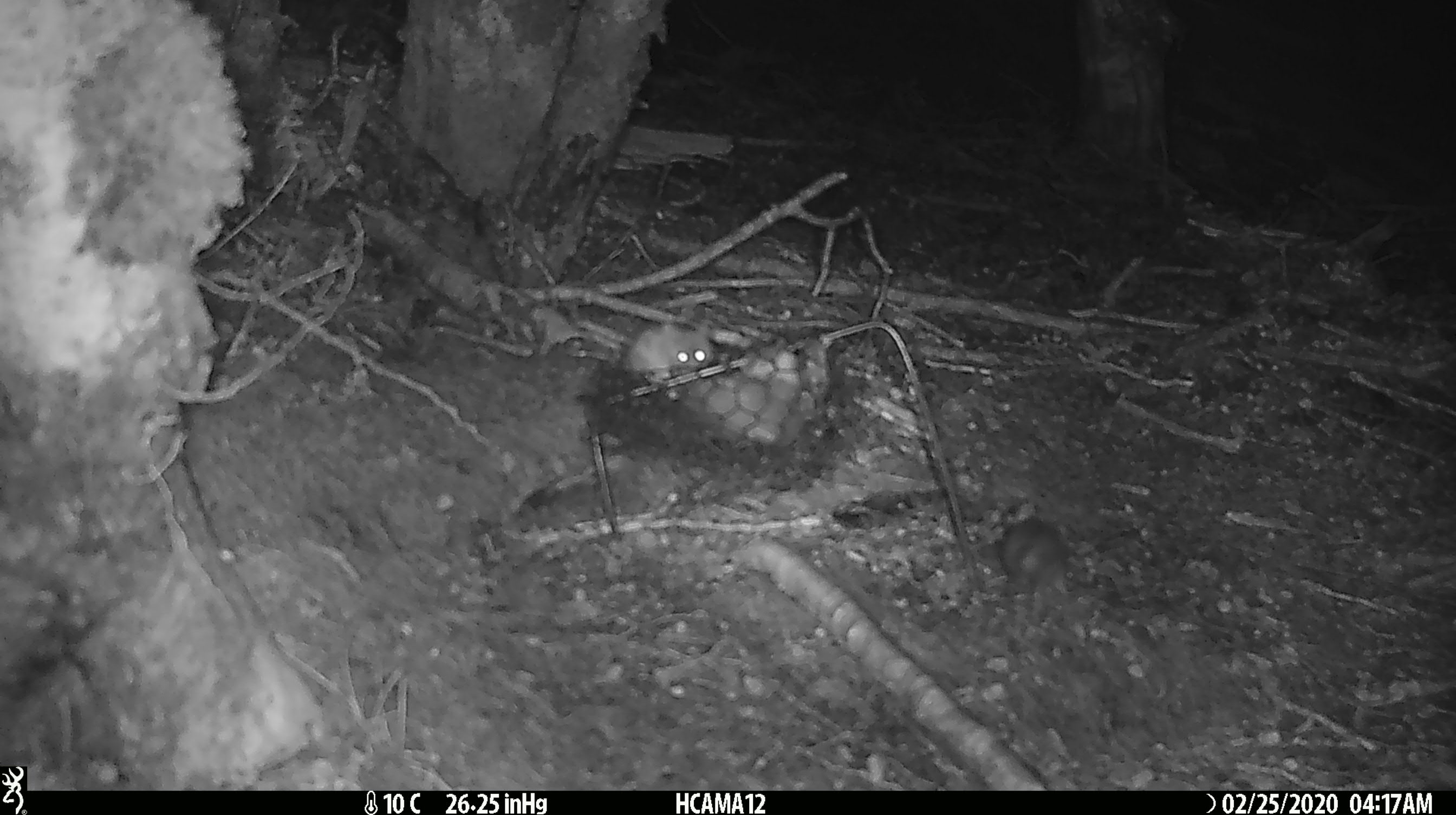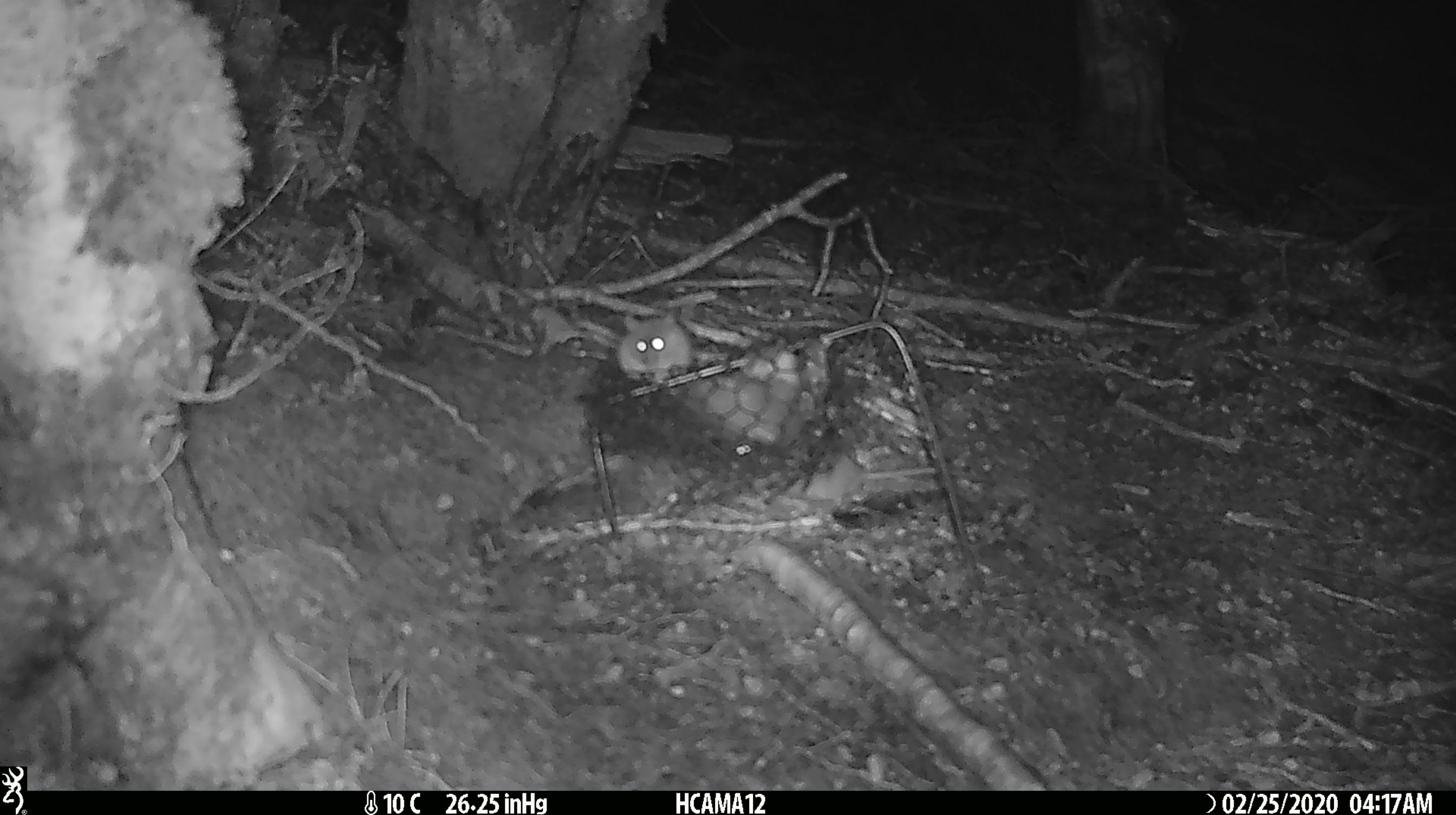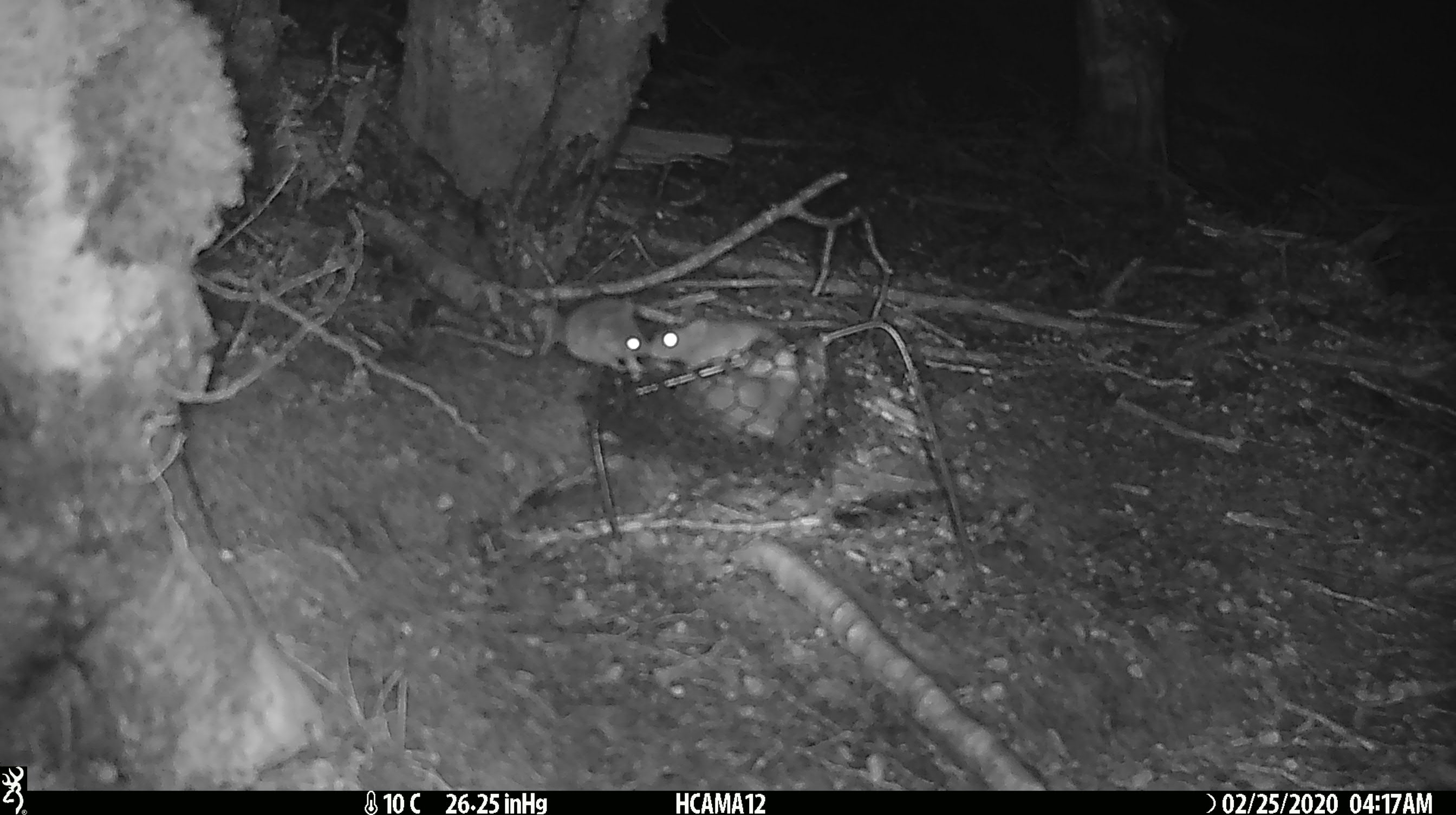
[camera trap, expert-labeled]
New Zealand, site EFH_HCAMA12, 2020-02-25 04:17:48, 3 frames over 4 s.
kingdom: Animalia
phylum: Chordata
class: Mammalia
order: Rodentia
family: Muridae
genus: Mus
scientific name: Mus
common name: mouse